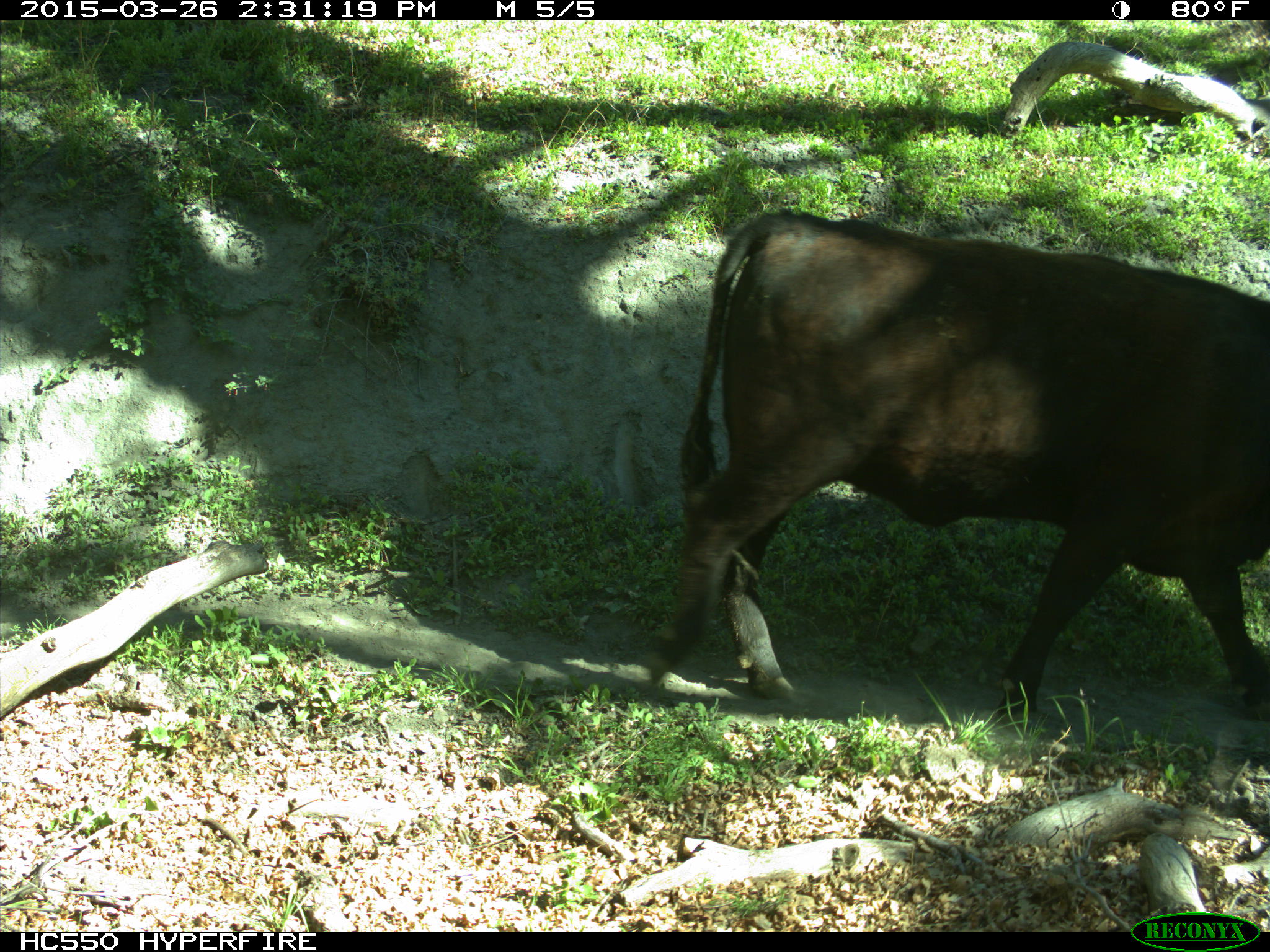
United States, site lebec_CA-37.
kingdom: Animalia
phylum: Chordata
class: Mammalia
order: Artiodactyla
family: Bovidae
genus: Bos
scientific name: Bos taurus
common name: domestic cow